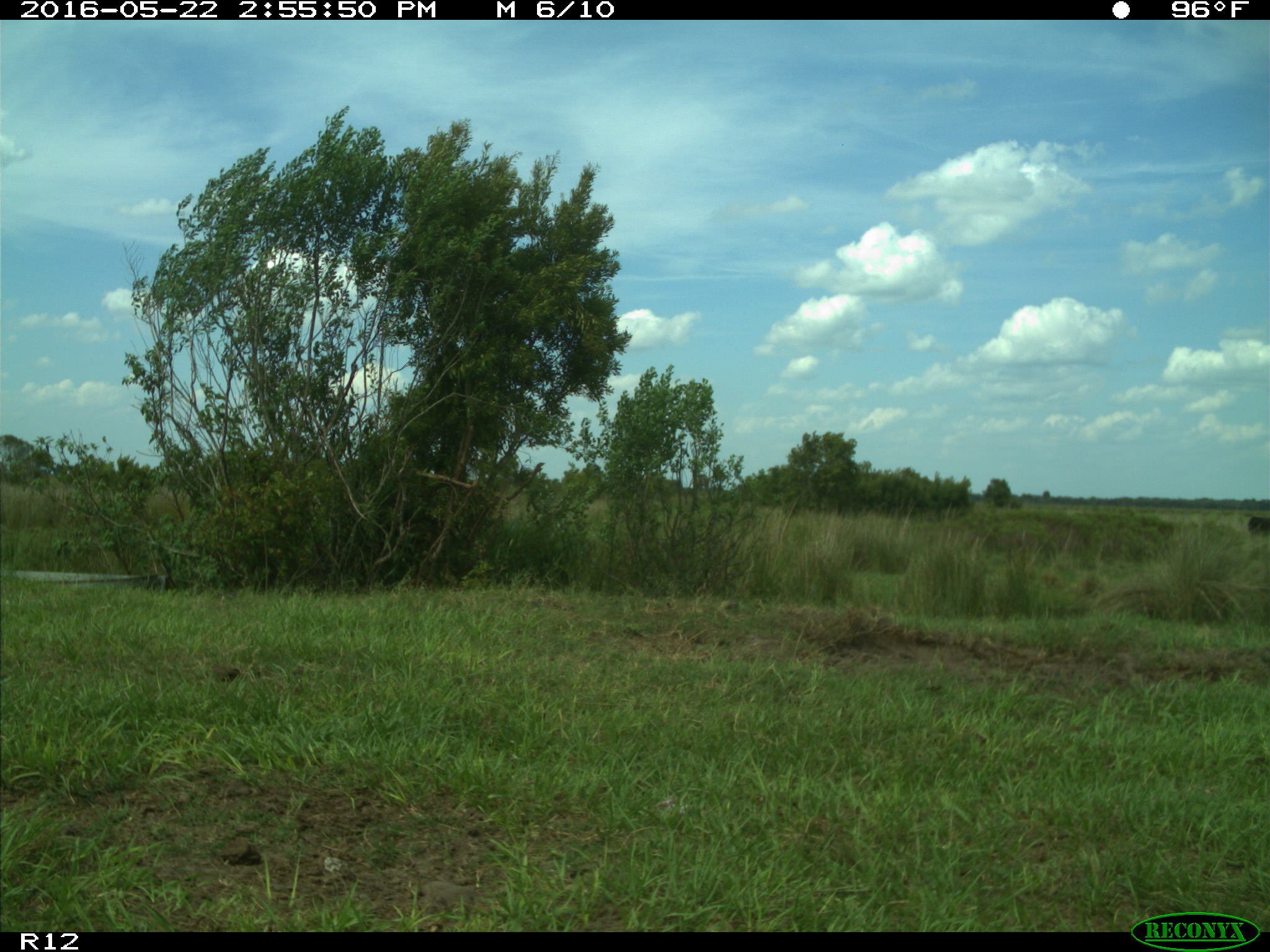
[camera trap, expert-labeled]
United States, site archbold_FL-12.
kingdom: Animalia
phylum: Chordata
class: Mammalia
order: Artiodactyla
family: Bovidae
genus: Bos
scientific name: Bos taurus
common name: domestic cow